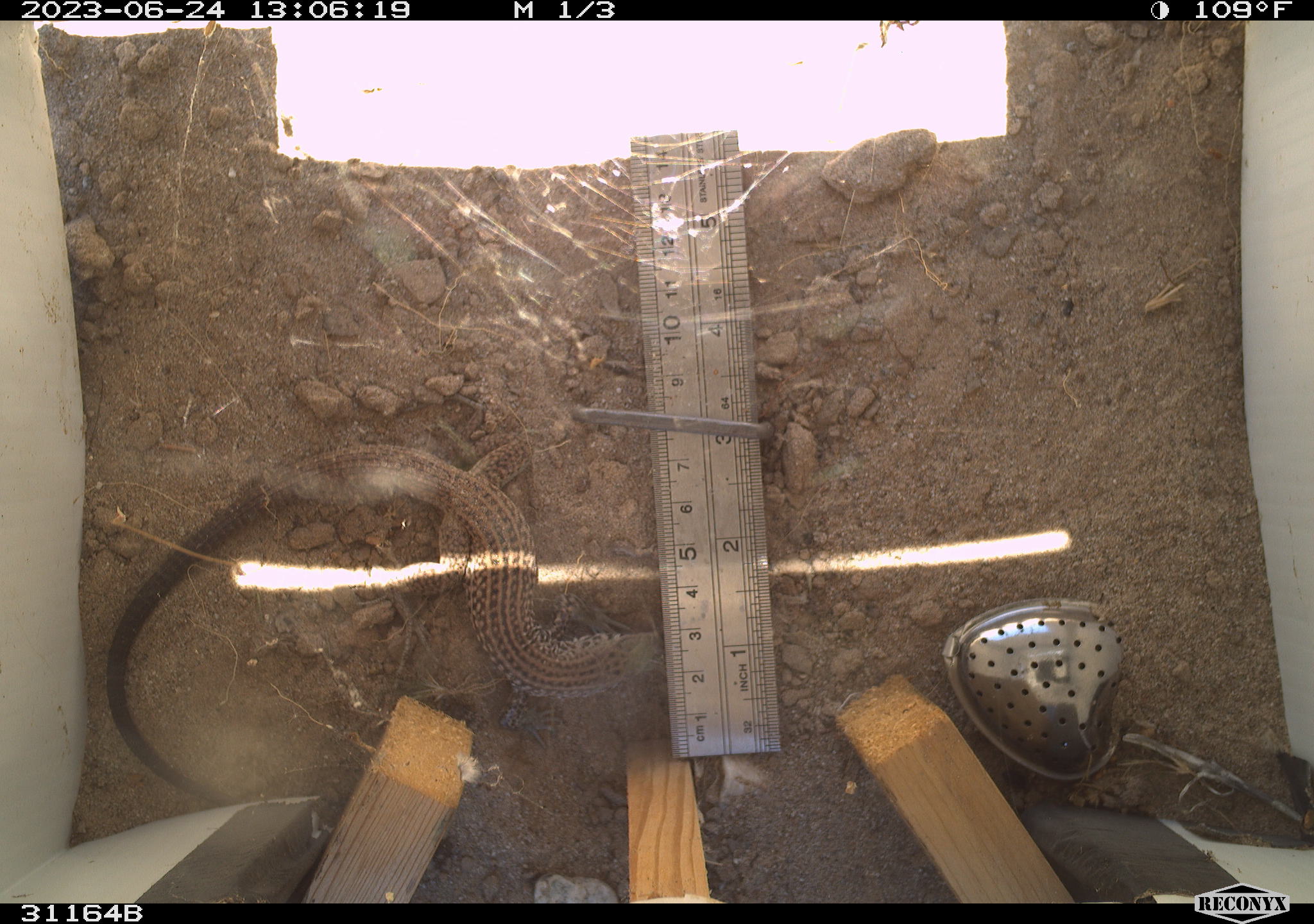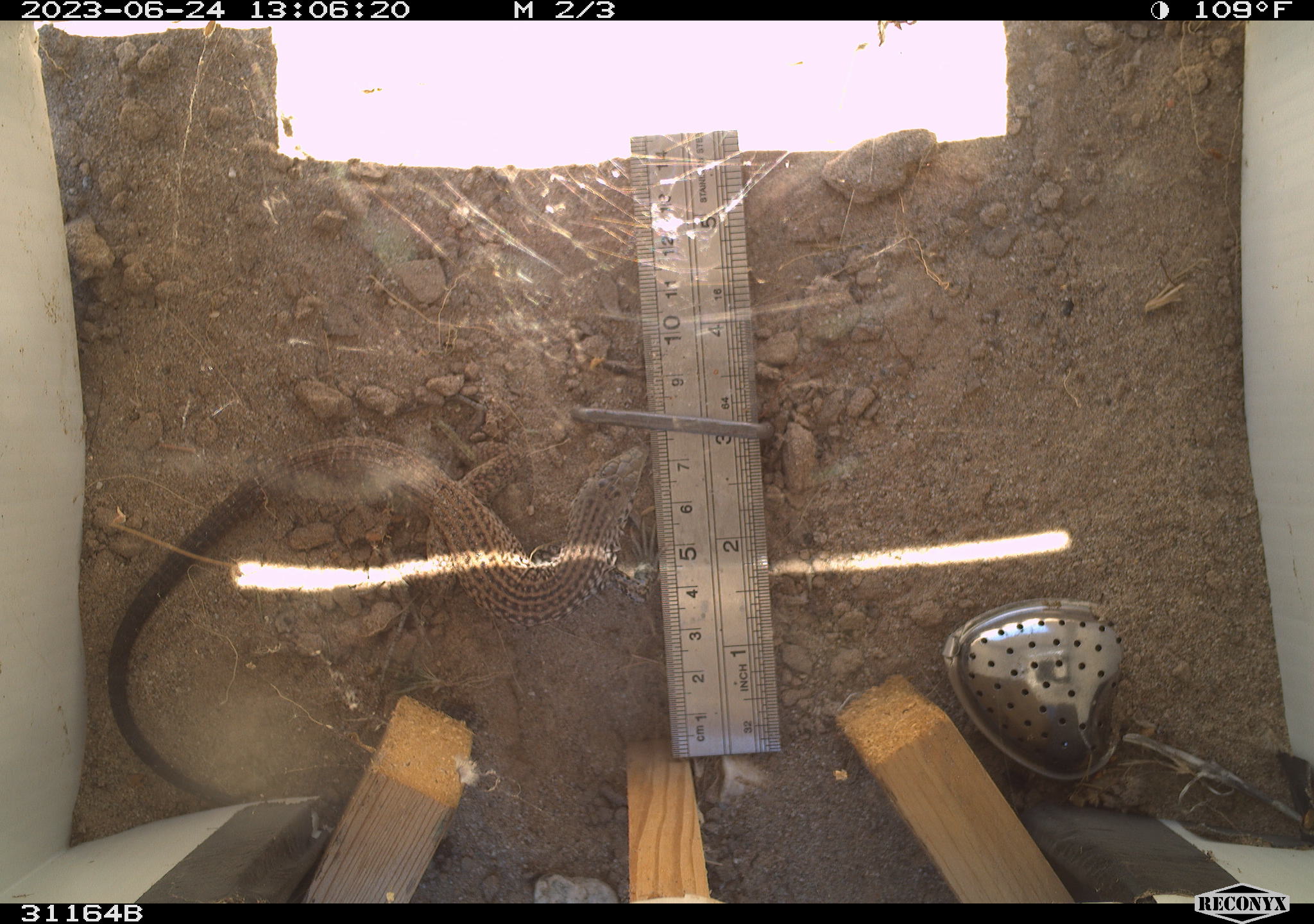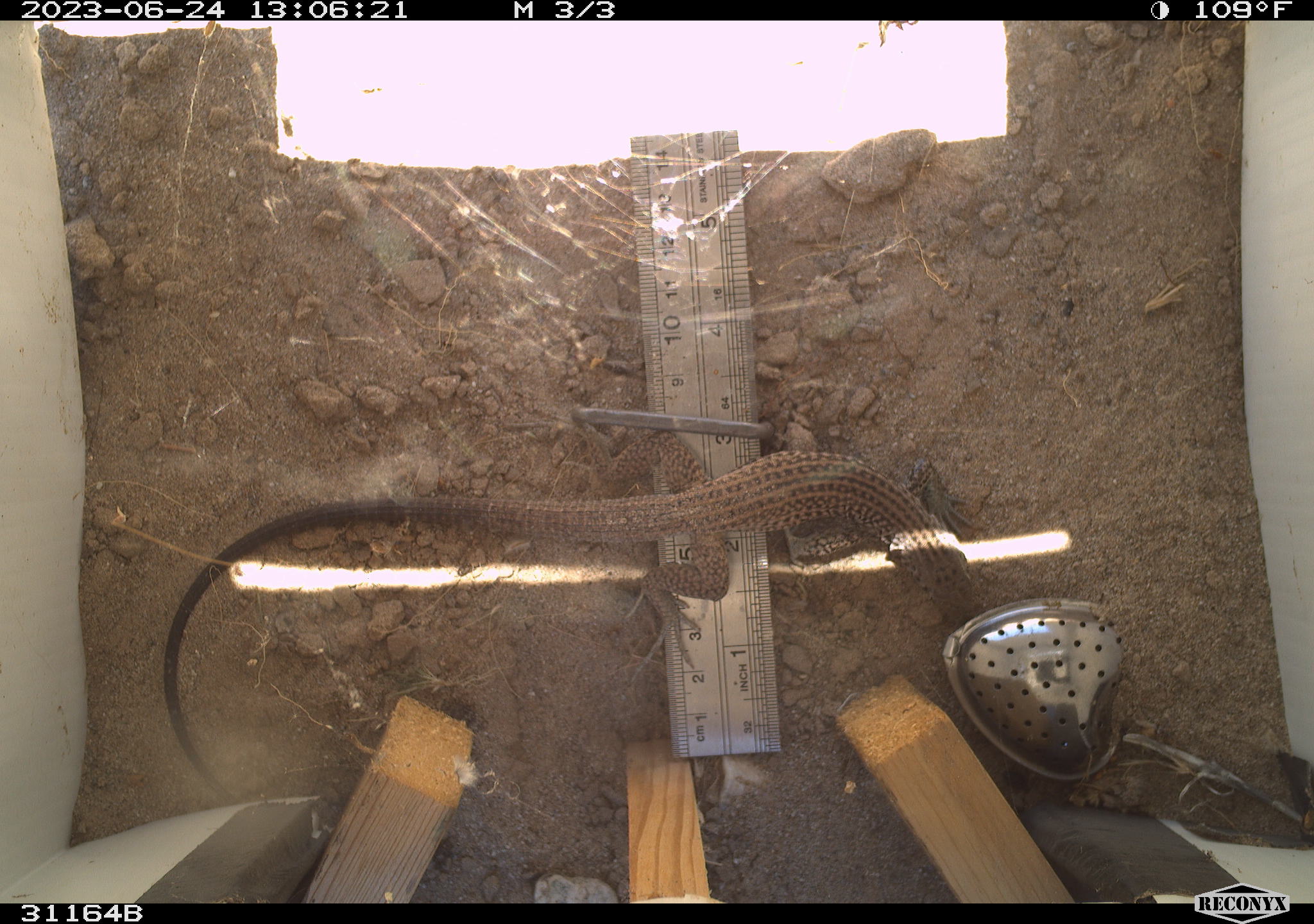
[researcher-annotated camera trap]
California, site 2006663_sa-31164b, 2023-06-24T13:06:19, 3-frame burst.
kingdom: Animalia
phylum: Chordata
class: Reptilia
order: Squamata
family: Teiidae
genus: Aspidoscelis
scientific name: Aspidoscelis tigris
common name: western whiptail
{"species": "western whiptail (Aspidoscelis tigris)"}